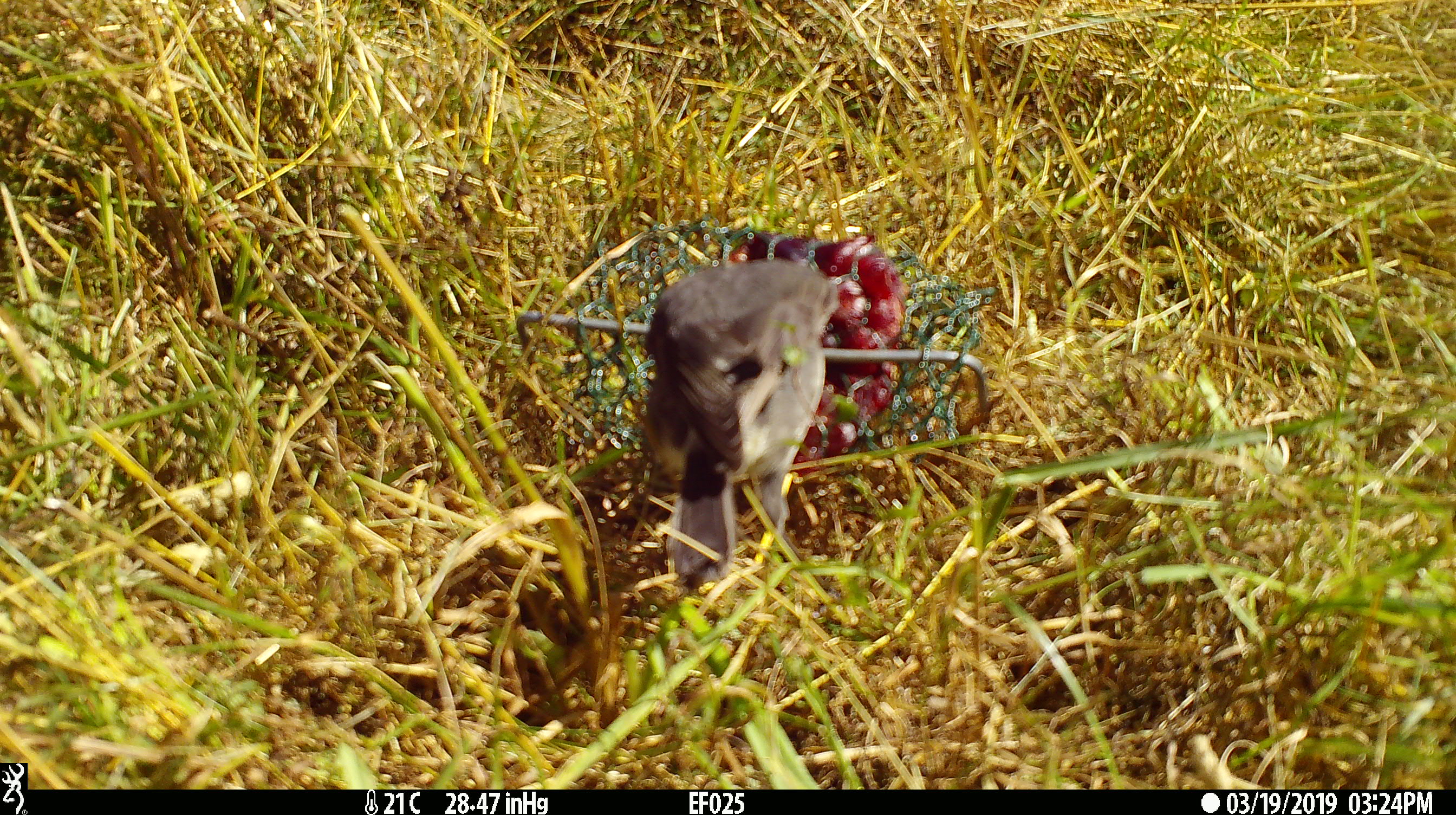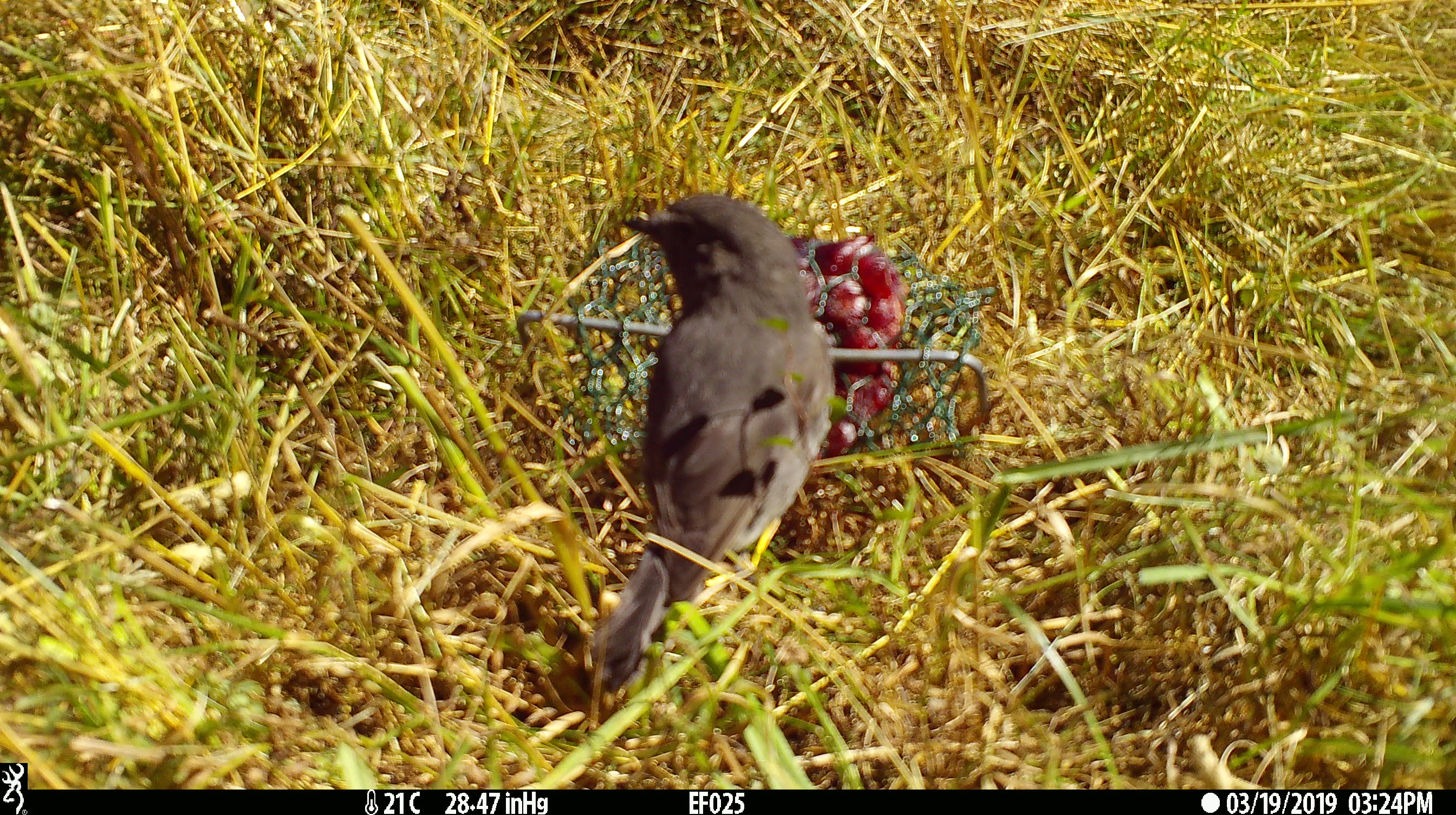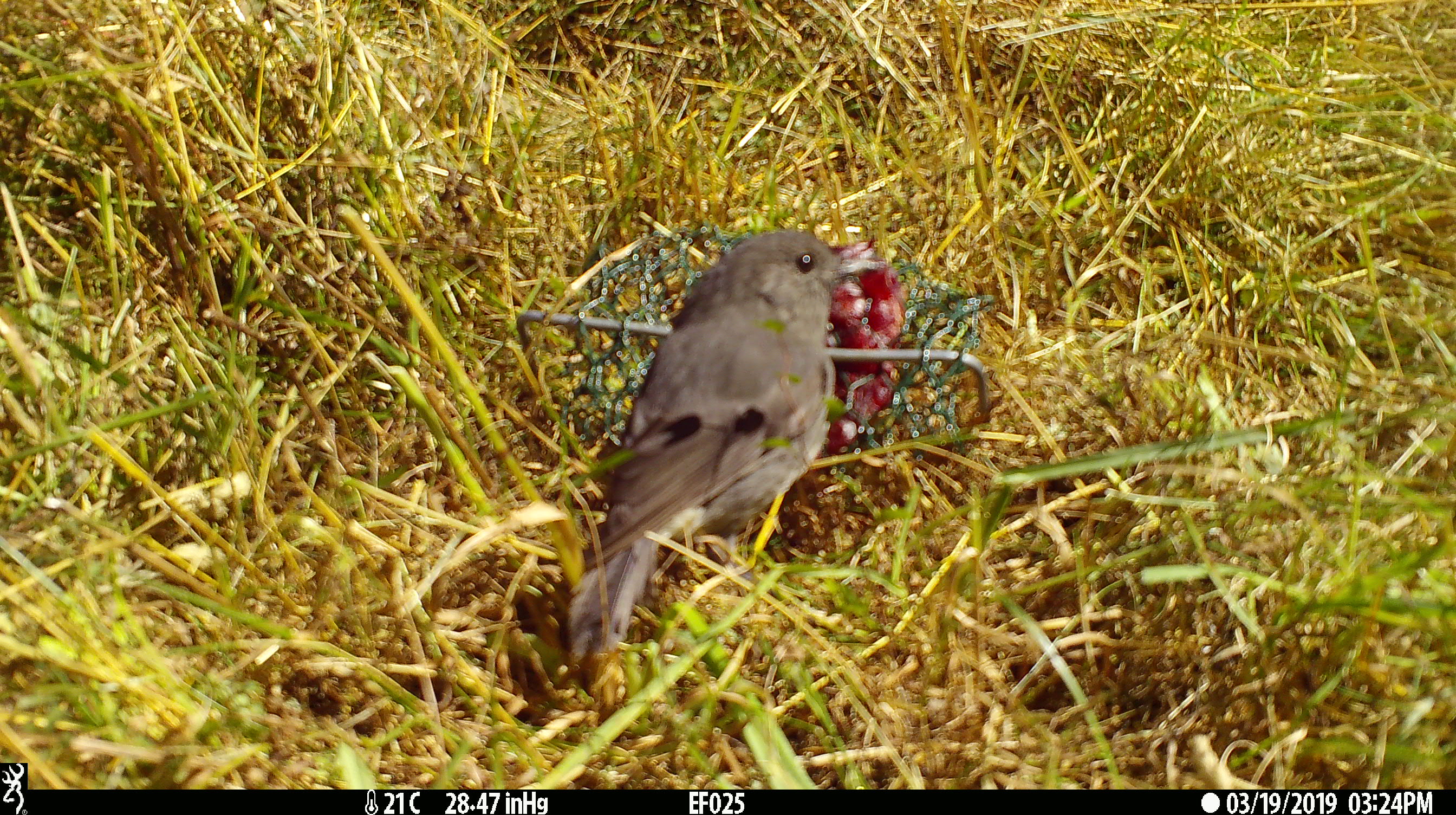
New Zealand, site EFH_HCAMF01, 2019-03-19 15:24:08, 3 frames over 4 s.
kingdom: Animalia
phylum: Chordata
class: Aves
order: Passeriformes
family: Petroicidae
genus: Petroica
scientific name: Petroica australis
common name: new zealand robin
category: robin